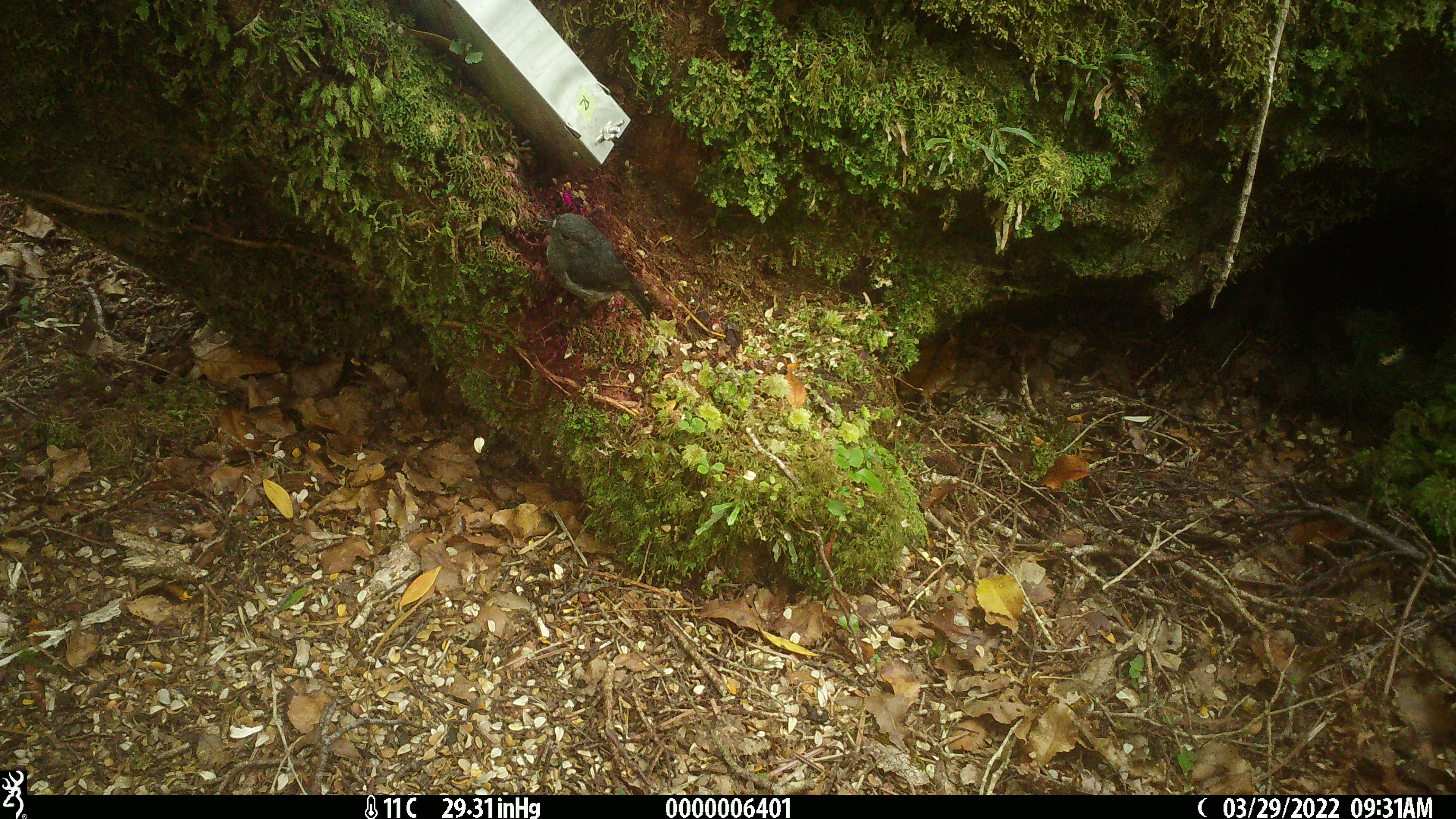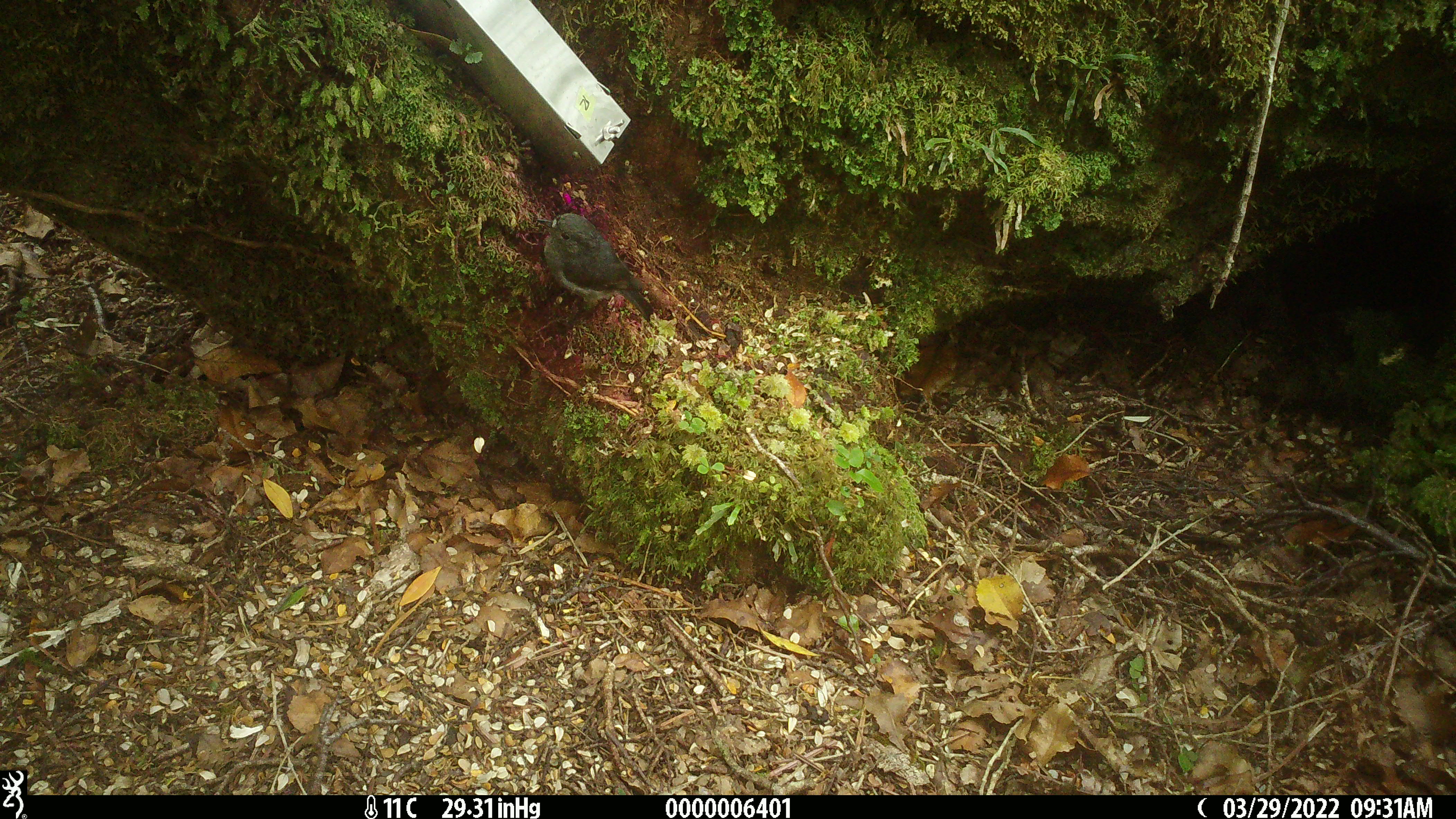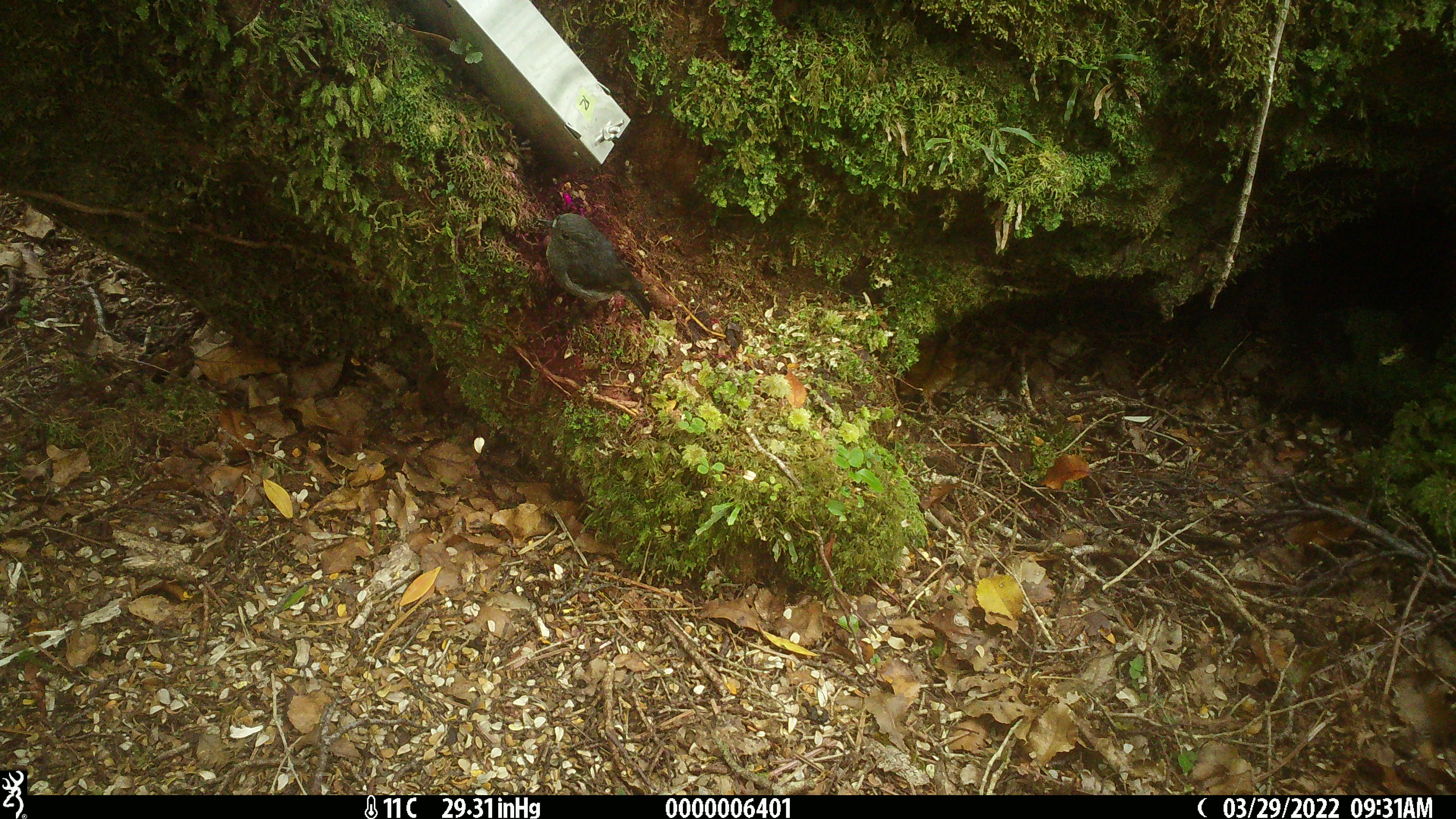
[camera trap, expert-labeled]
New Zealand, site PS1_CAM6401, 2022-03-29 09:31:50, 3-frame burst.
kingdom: Animalia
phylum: Chordata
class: Aves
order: Passeriformes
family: Petroicidae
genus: Petroica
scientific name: Petroica australis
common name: new zealand robin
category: robin